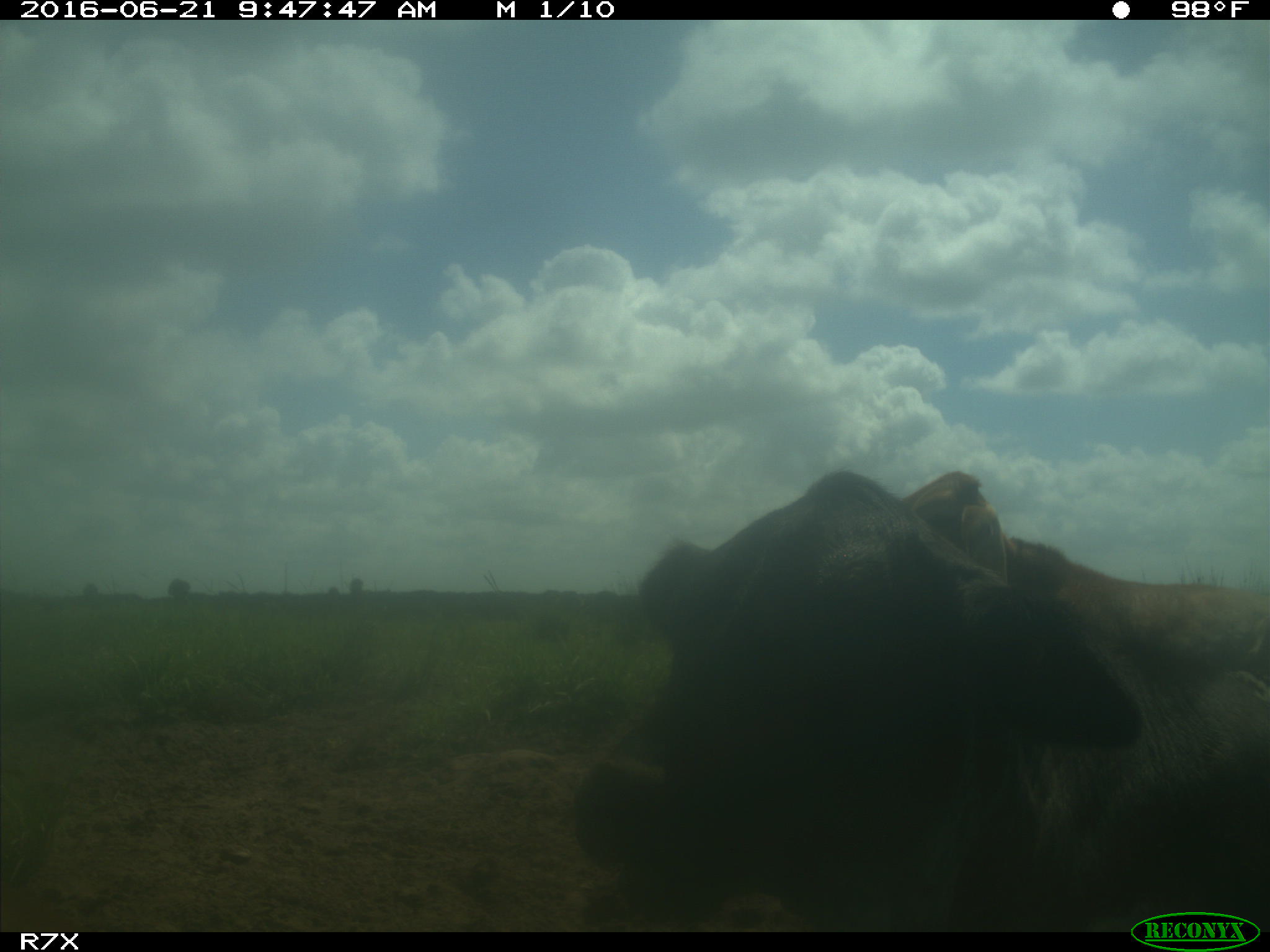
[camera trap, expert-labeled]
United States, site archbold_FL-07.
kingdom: Animalia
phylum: Chordata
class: Mammalia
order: Artiodactyla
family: Bovidae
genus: Bos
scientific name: Bos taurus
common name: domestic cow